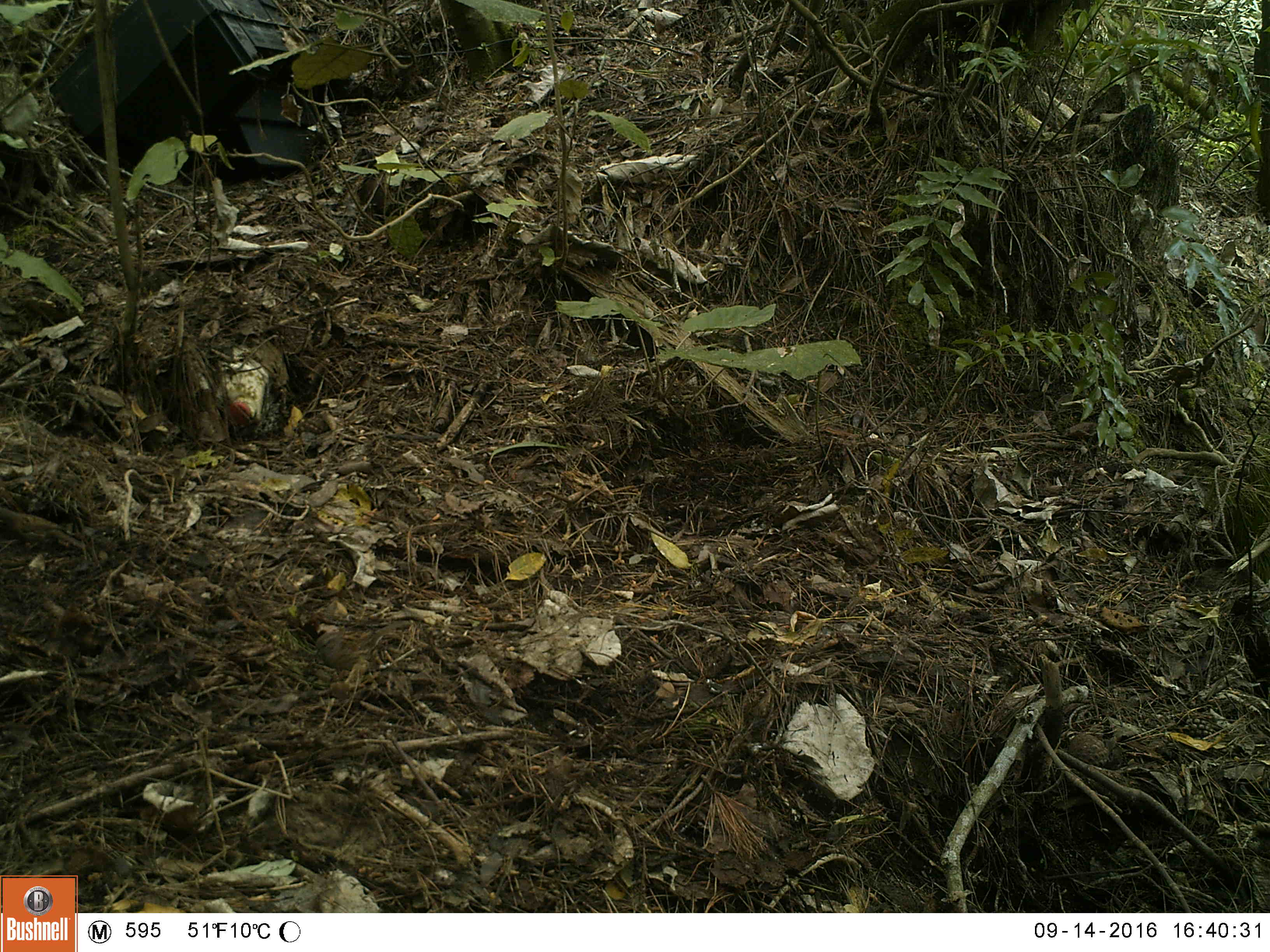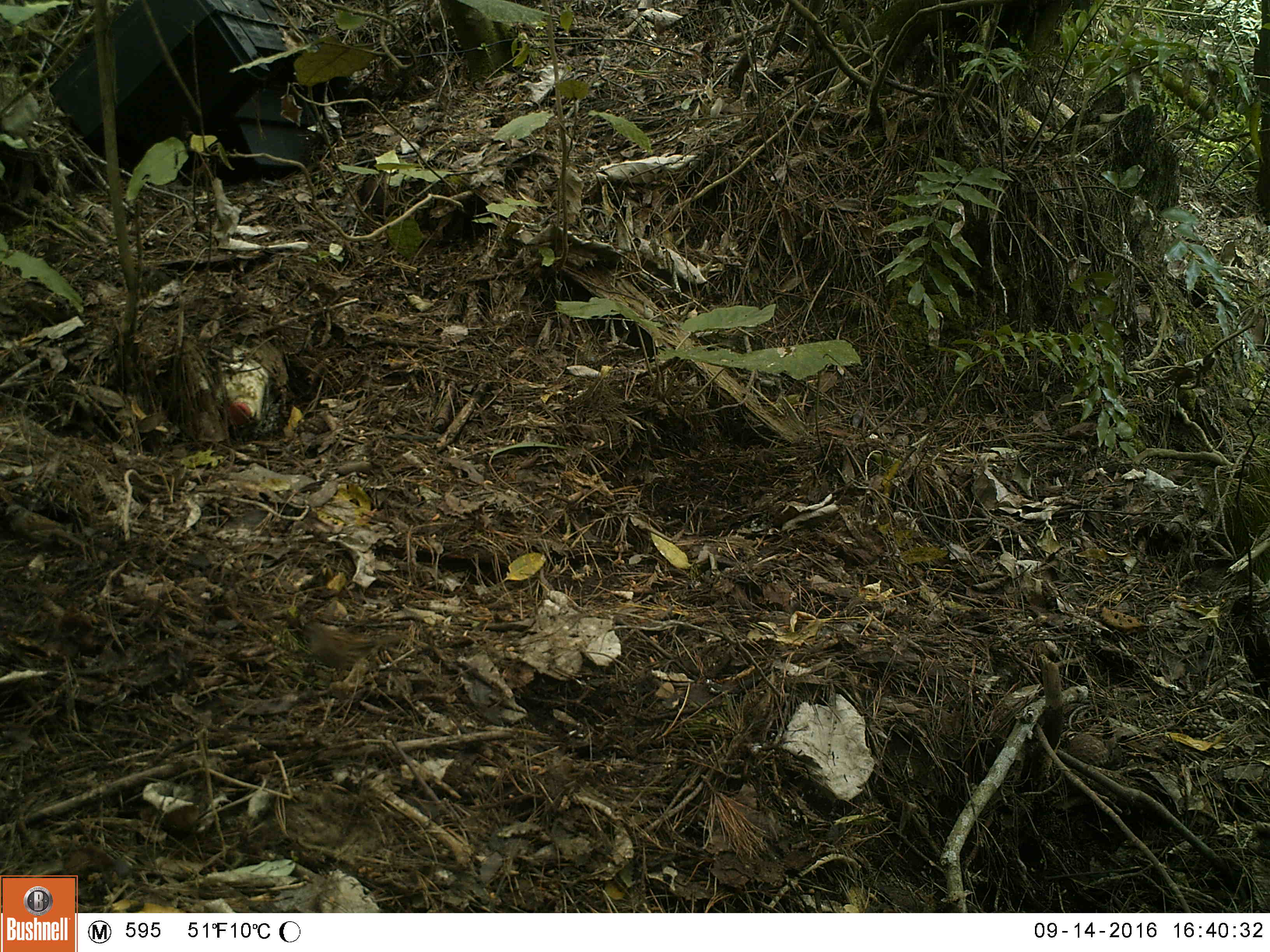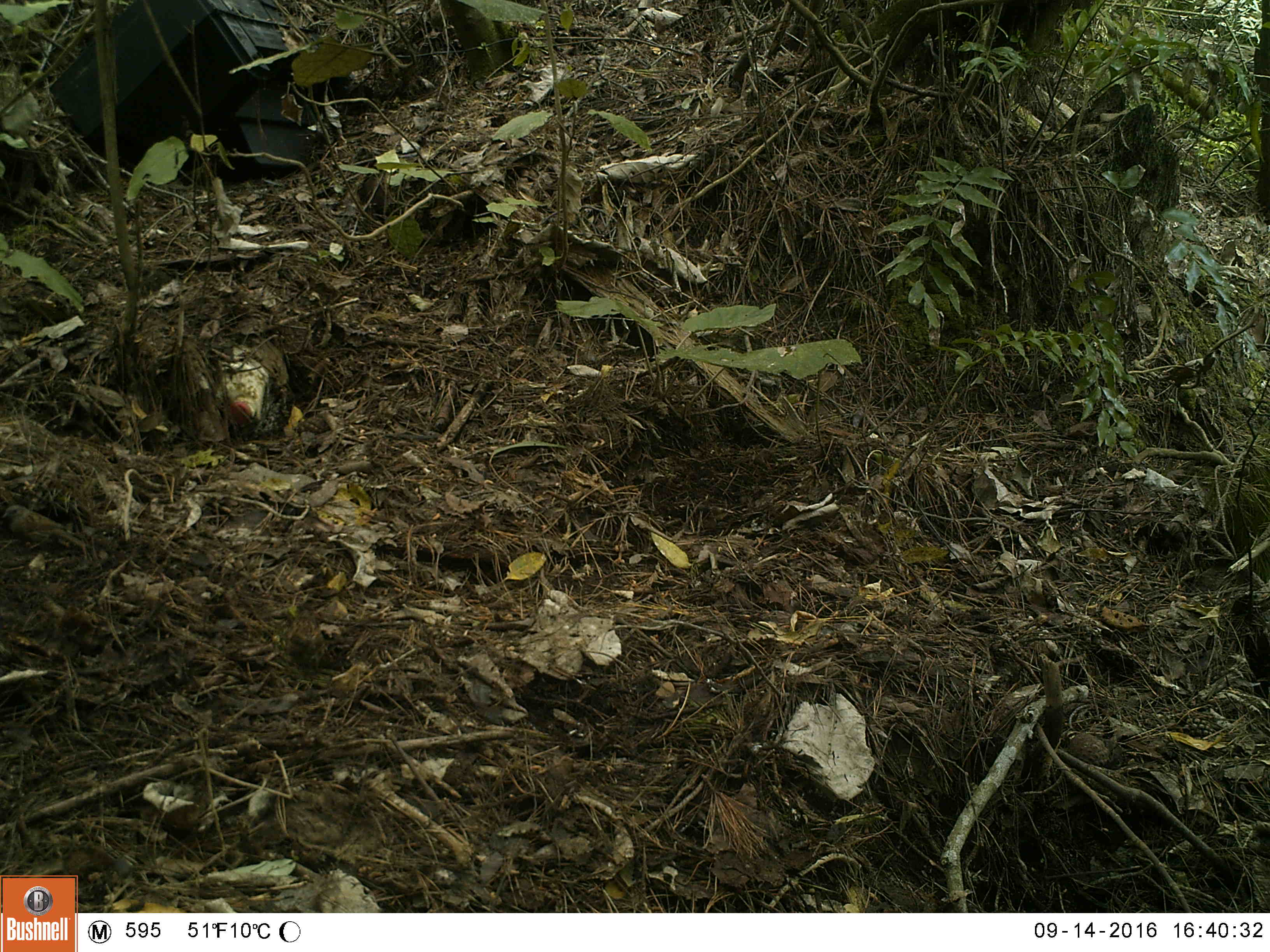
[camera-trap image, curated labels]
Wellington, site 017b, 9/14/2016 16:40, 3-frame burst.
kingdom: Animalia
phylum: Chordata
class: Aves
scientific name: Aves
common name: bird